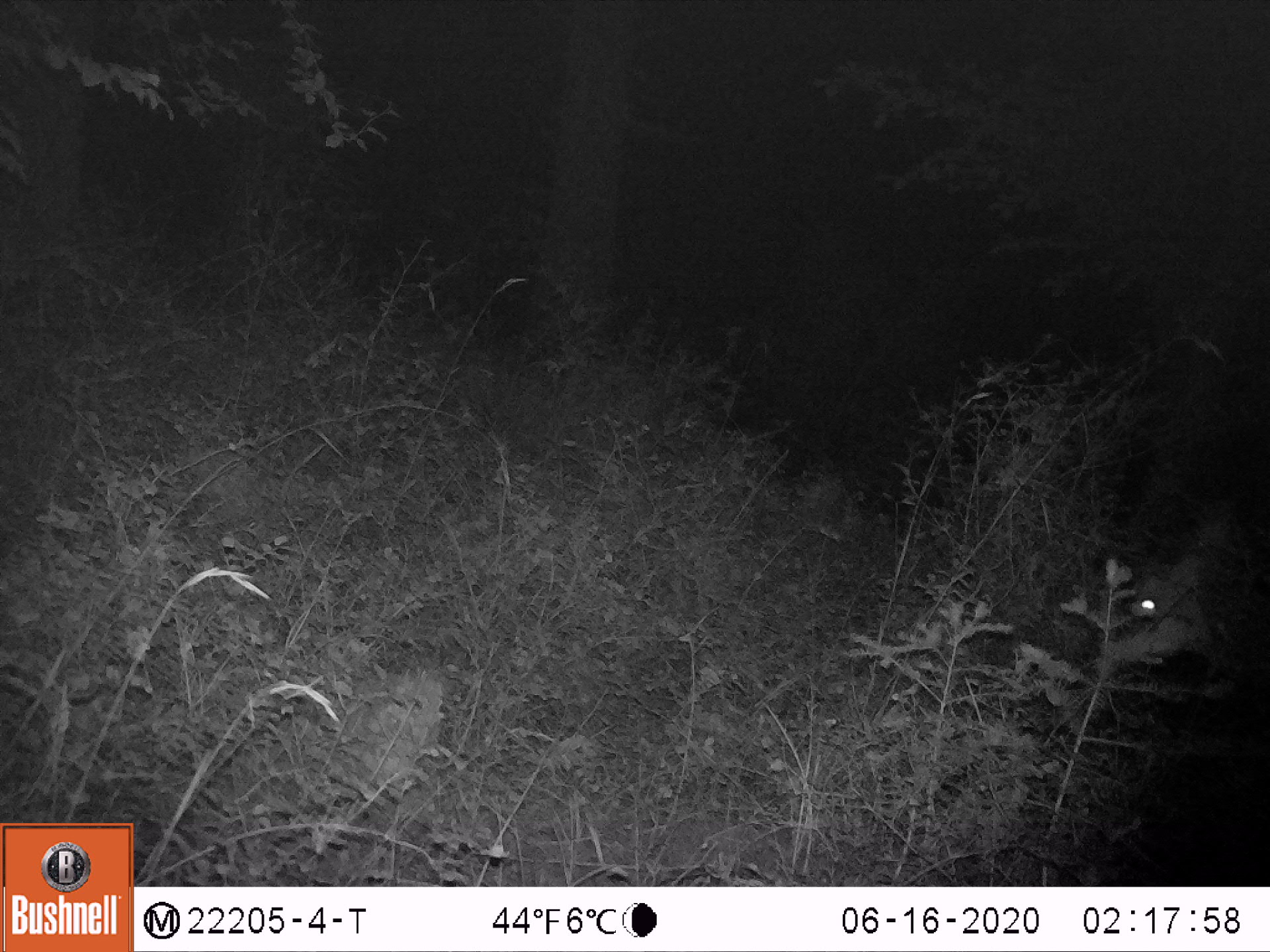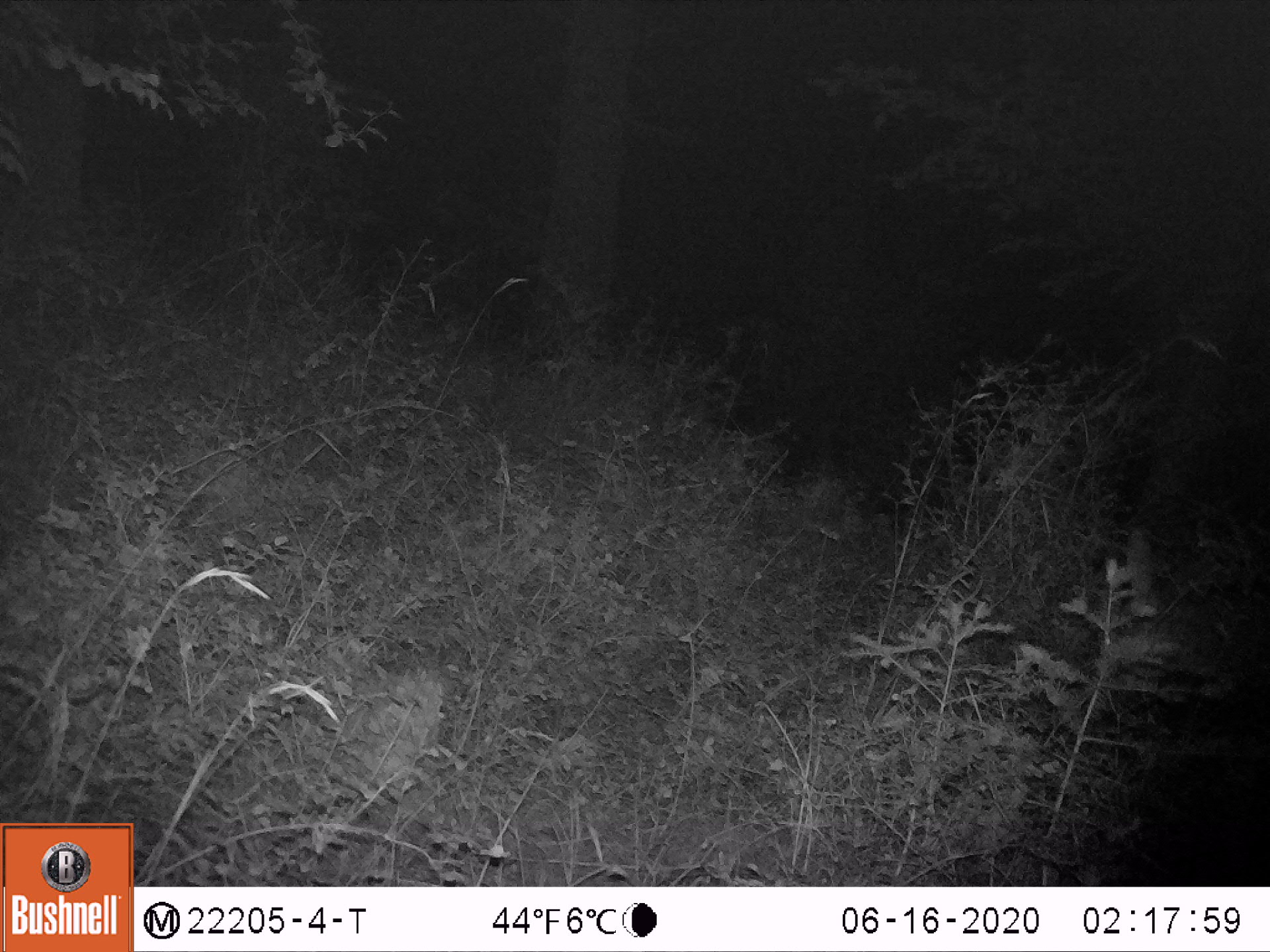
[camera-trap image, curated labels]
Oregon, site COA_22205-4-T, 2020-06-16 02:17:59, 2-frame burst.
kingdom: Animalia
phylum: Chordata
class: Mammalia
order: Artiodactyla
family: Cervidae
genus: Odocoileus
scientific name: Odocoileus hemionus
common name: black-tailed deer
Black-tailed deer (Odocoileus hemionus).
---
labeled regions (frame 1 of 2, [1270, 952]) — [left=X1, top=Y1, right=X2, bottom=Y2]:
black-tailed deer: [left=1041, top=485, right=1269, bottom=762]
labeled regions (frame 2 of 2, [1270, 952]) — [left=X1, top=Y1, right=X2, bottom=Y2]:
black-tailed deer: [left=1038, top=493, right=1267, bottom=759]